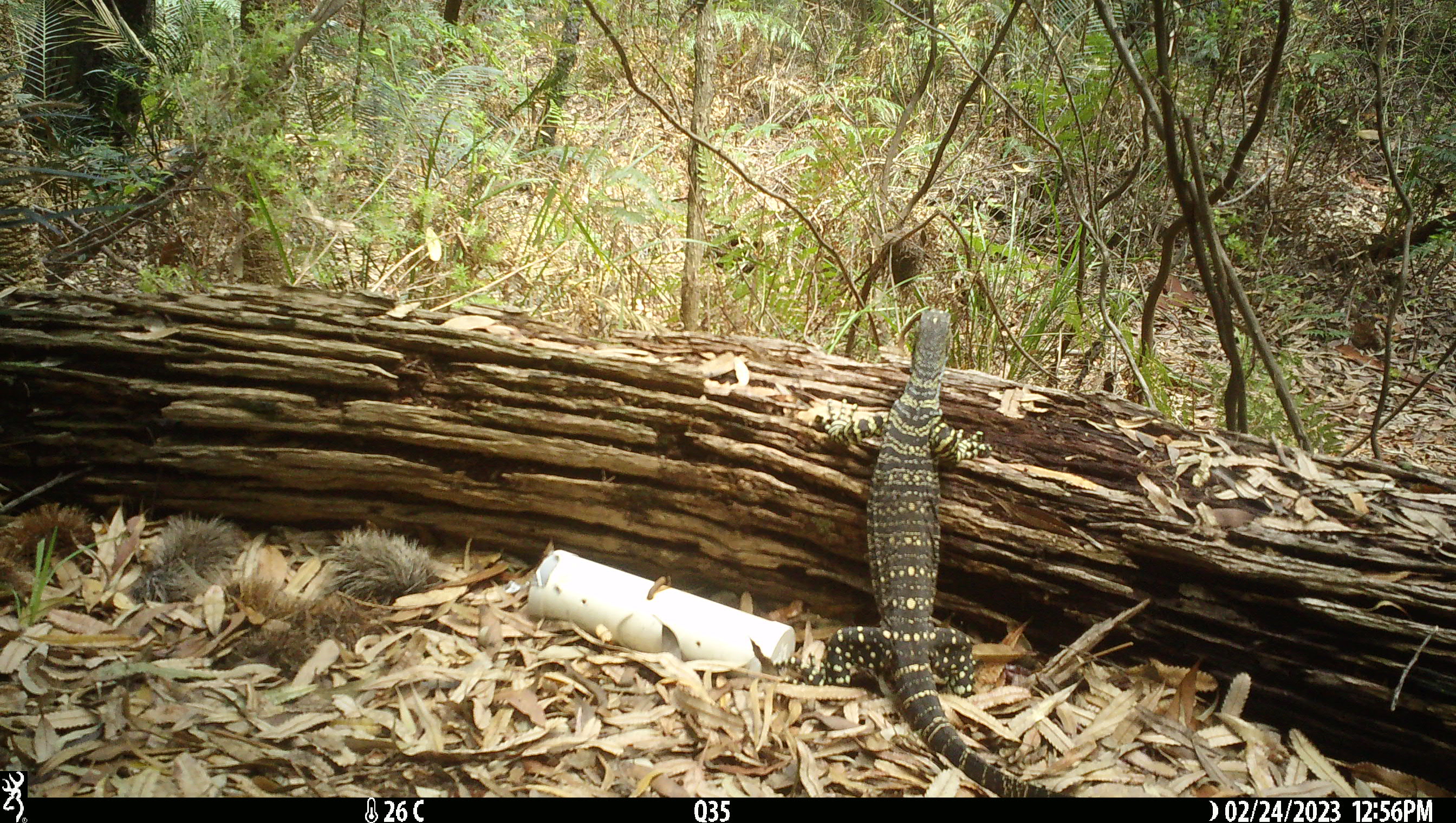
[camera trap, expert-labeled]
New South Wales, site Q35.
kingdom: Animalia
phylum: Chordata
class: Reptilia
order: Squamata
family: Varanidae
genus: Varanus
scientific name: Varanus varius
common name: lace monitor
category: goanna